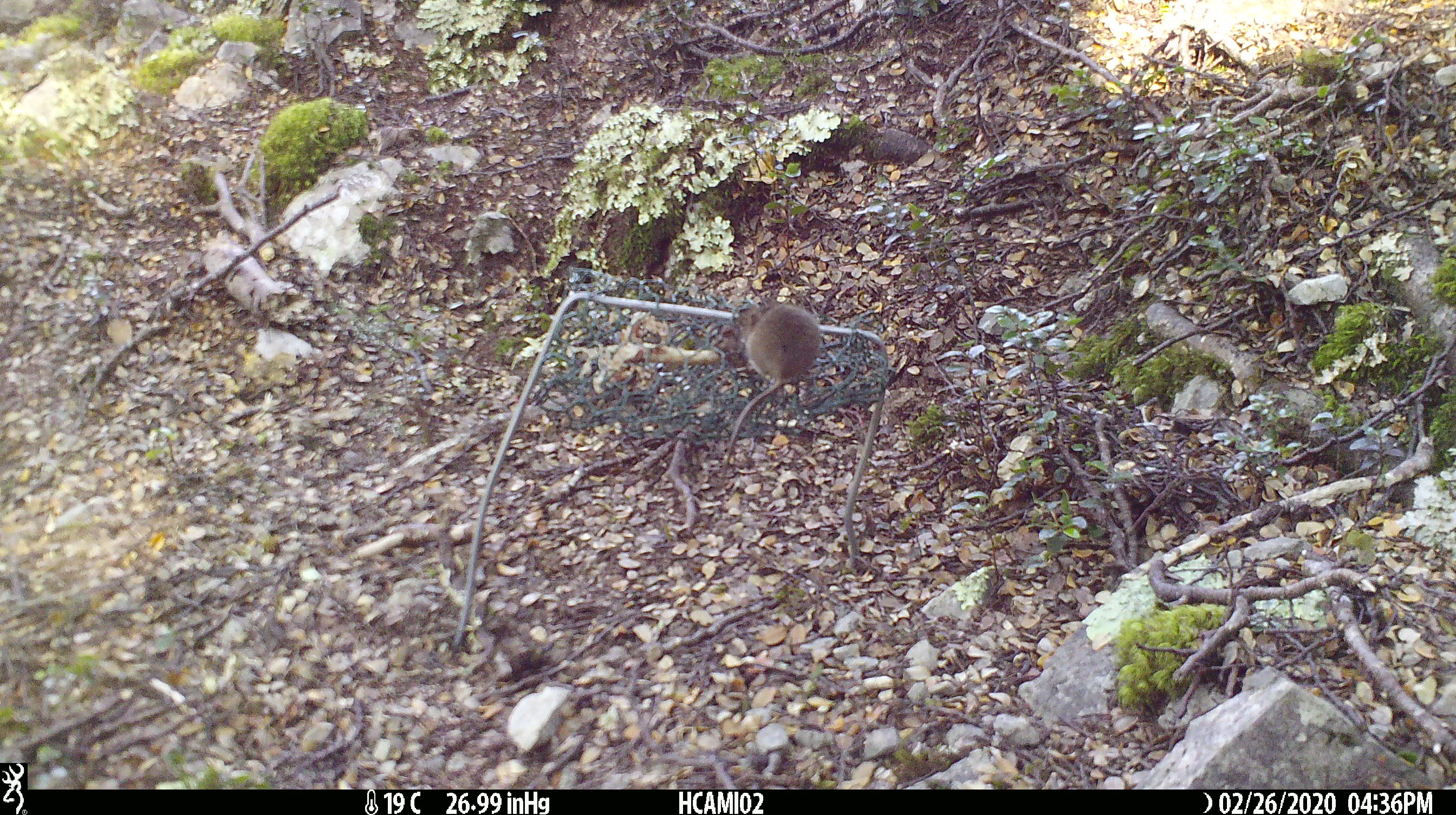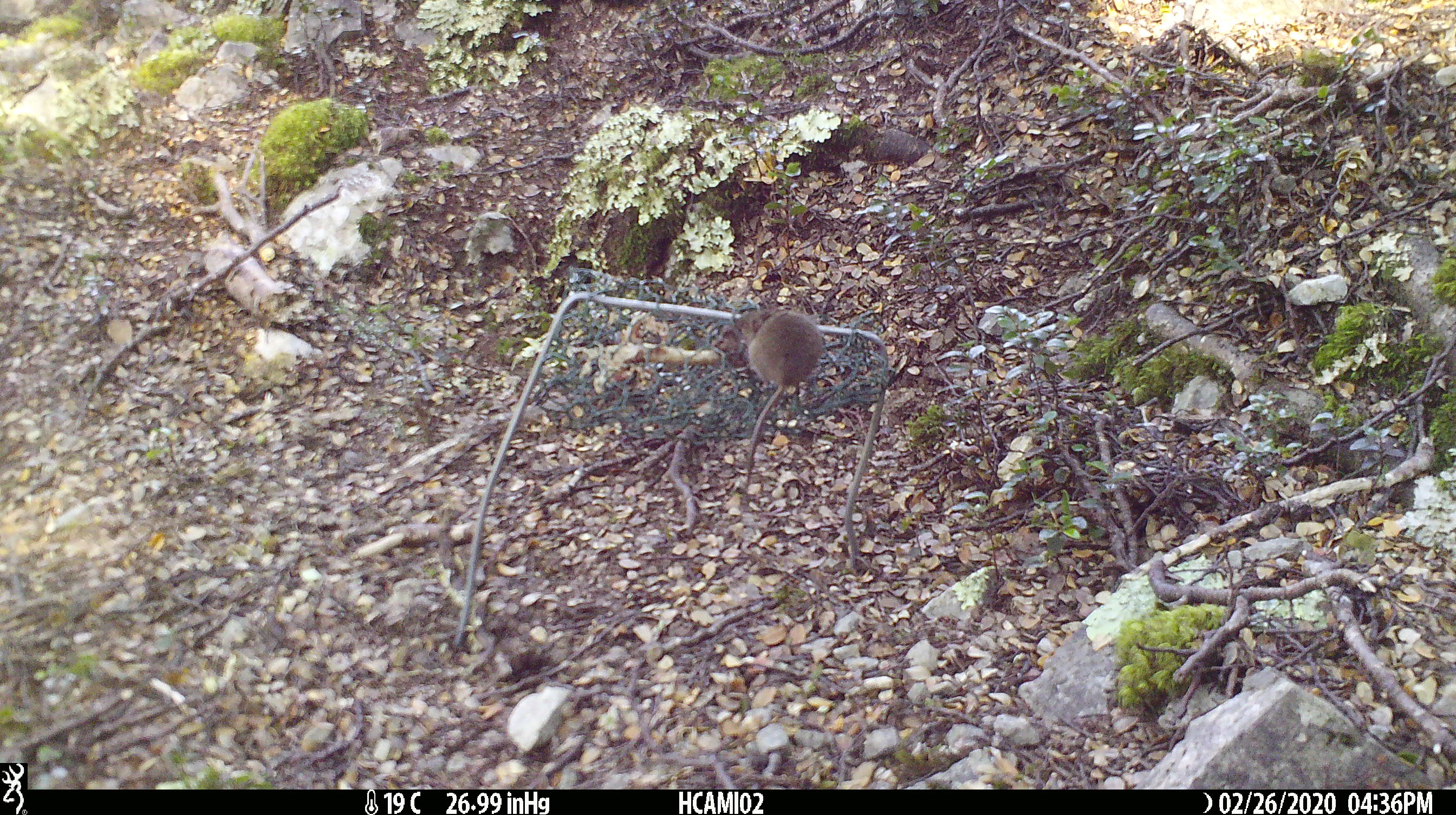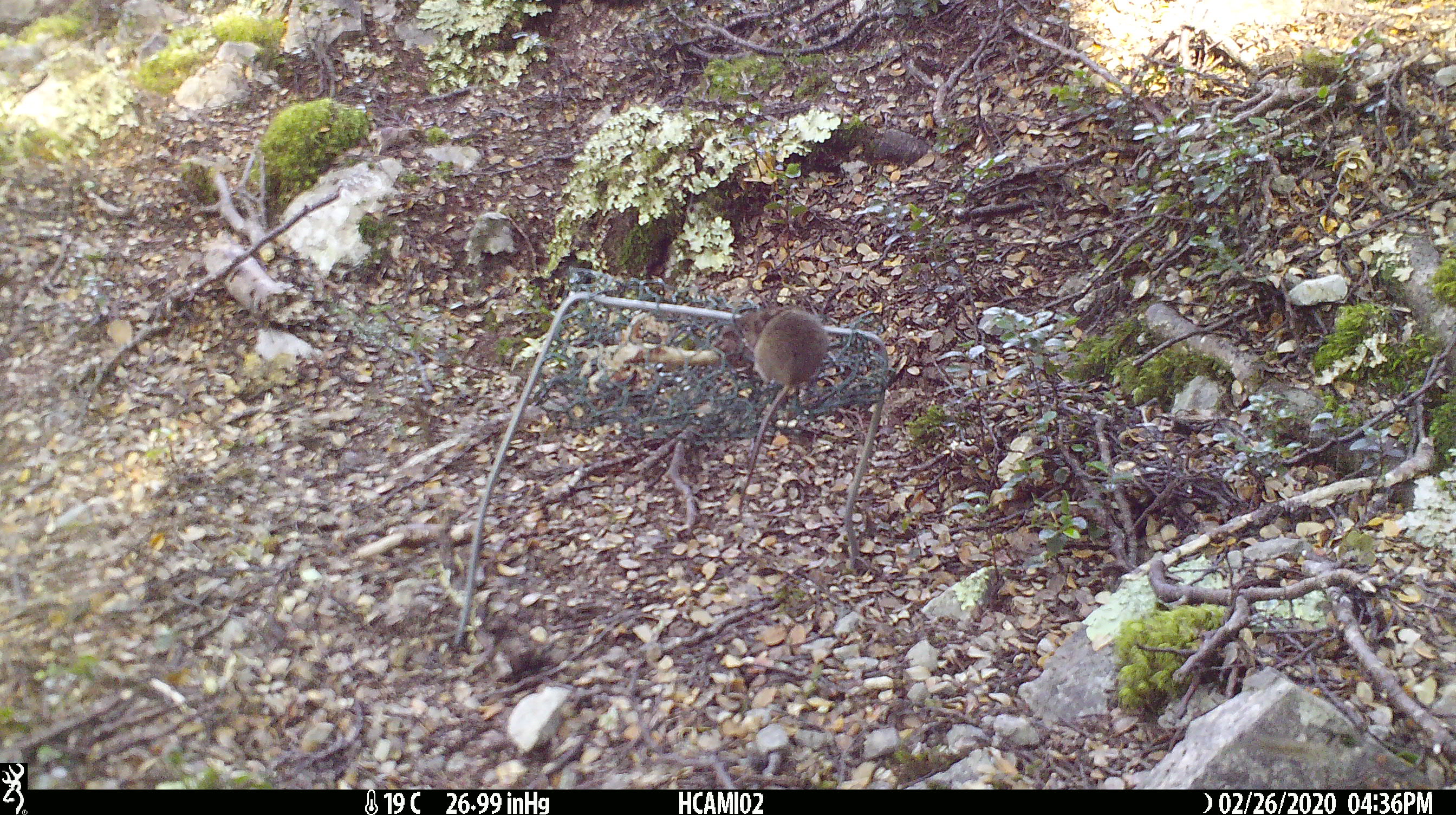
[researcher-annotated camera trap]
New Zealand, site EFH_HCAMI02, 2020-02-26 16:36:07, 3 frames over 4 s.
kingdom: Animalia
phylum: Chordata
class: Mammalia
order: Rodentia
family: Muridae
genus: Mus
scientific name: Mus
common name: mouse